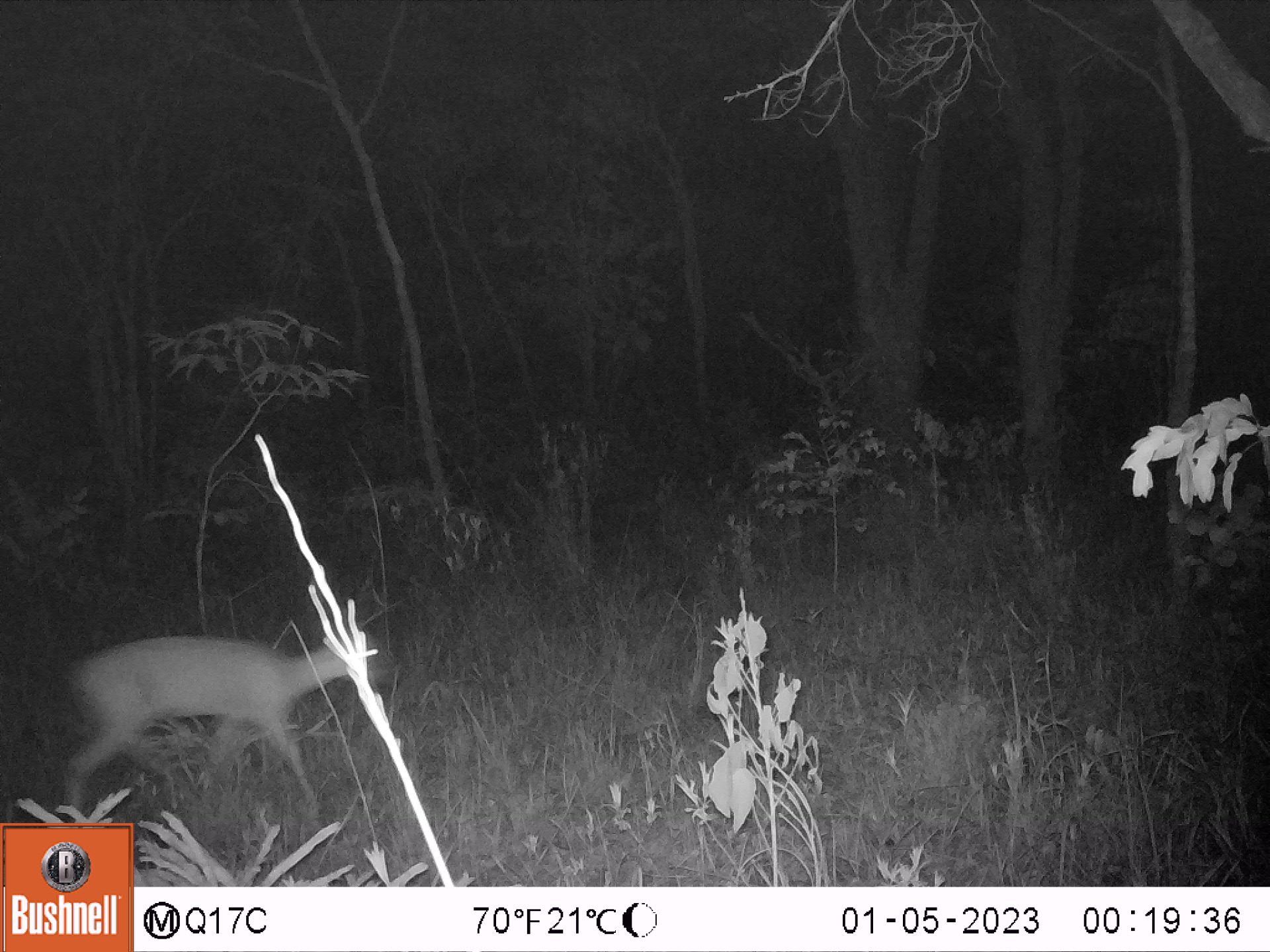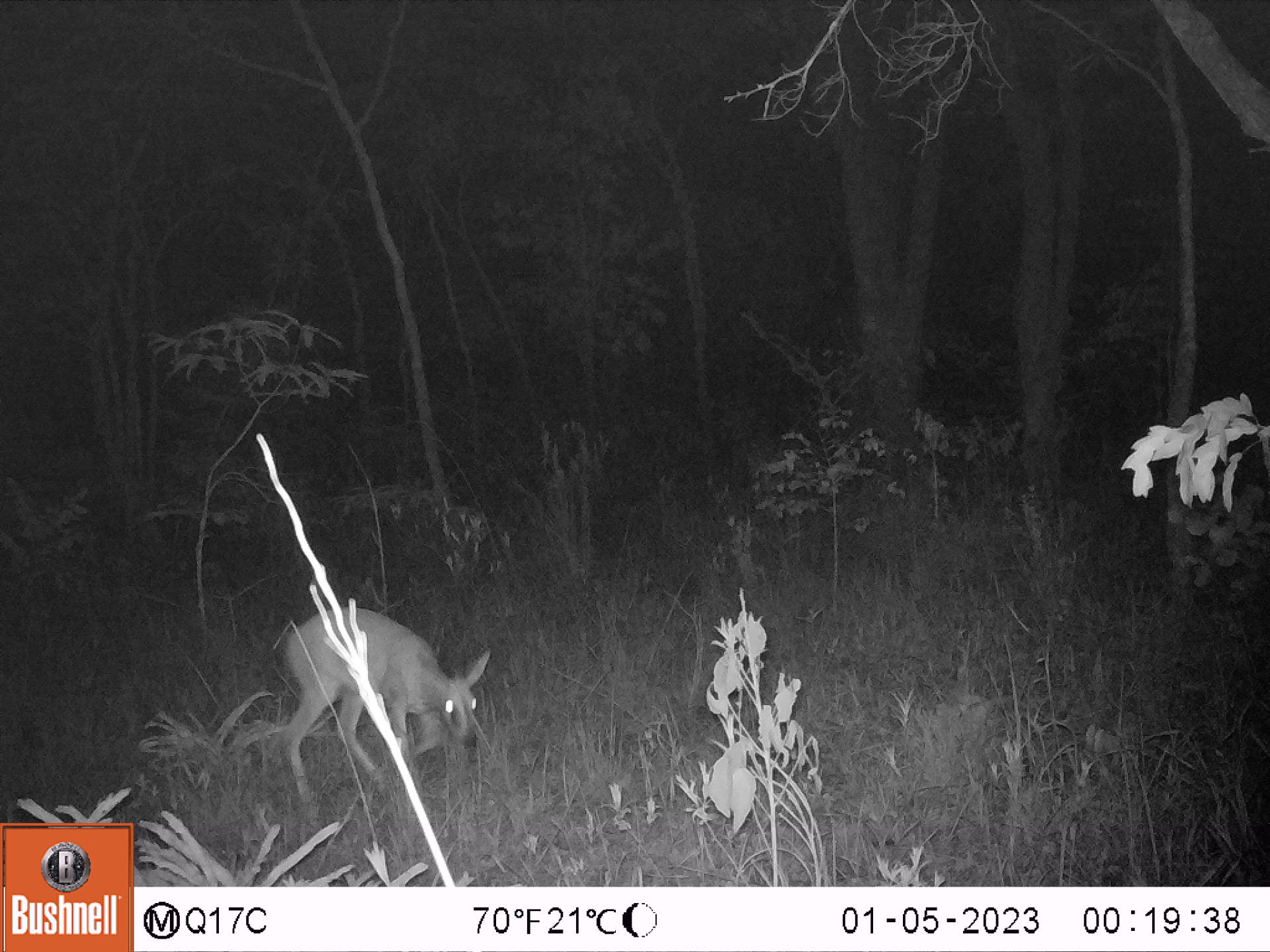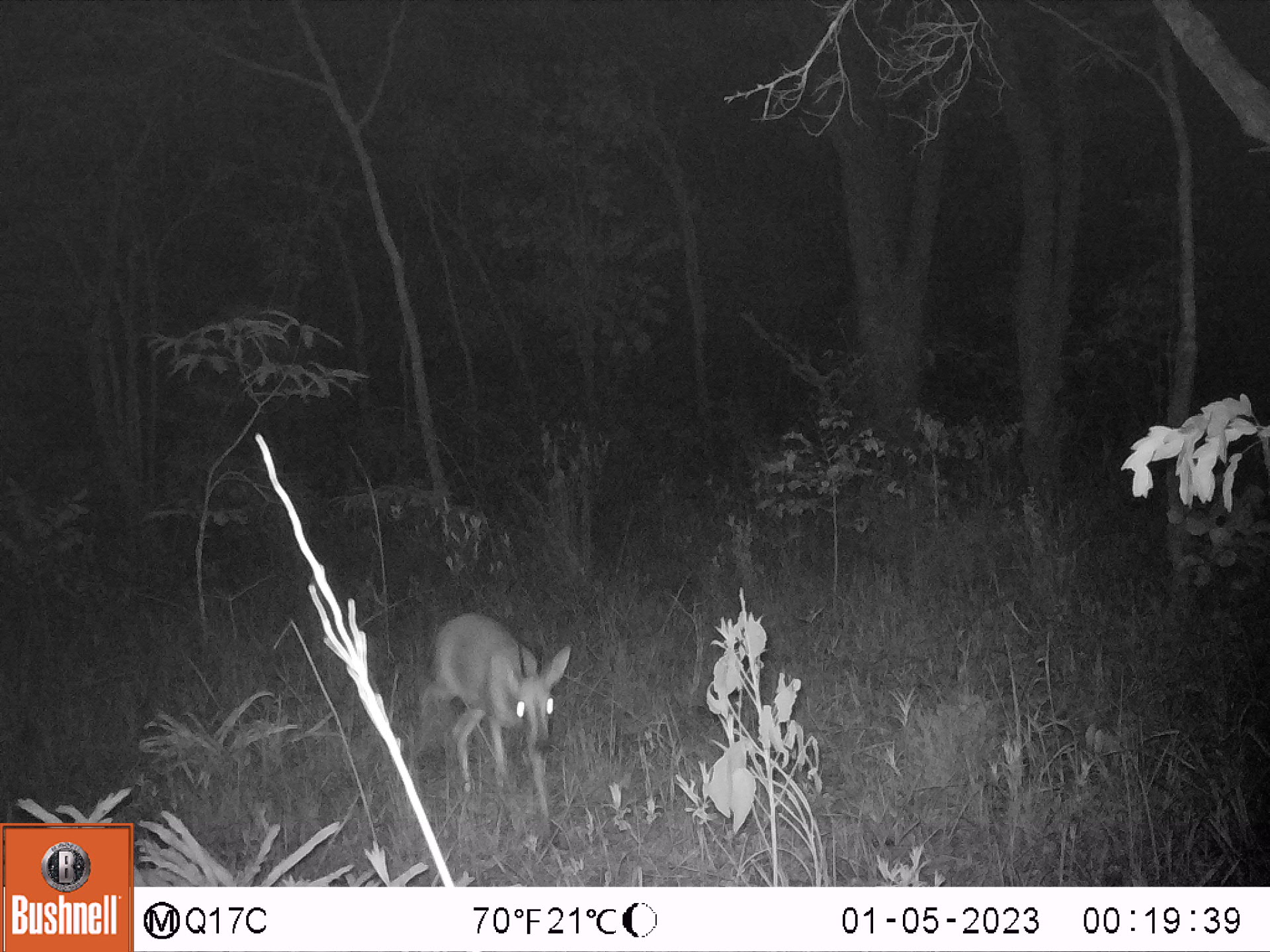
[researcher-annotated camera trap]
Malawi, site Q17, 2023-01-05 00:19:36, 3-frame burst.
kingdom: Animalia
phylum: Chordata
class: Mammalia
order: Artiodactyla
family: Bovidae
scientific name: Antilopinae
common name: small antelope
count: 1